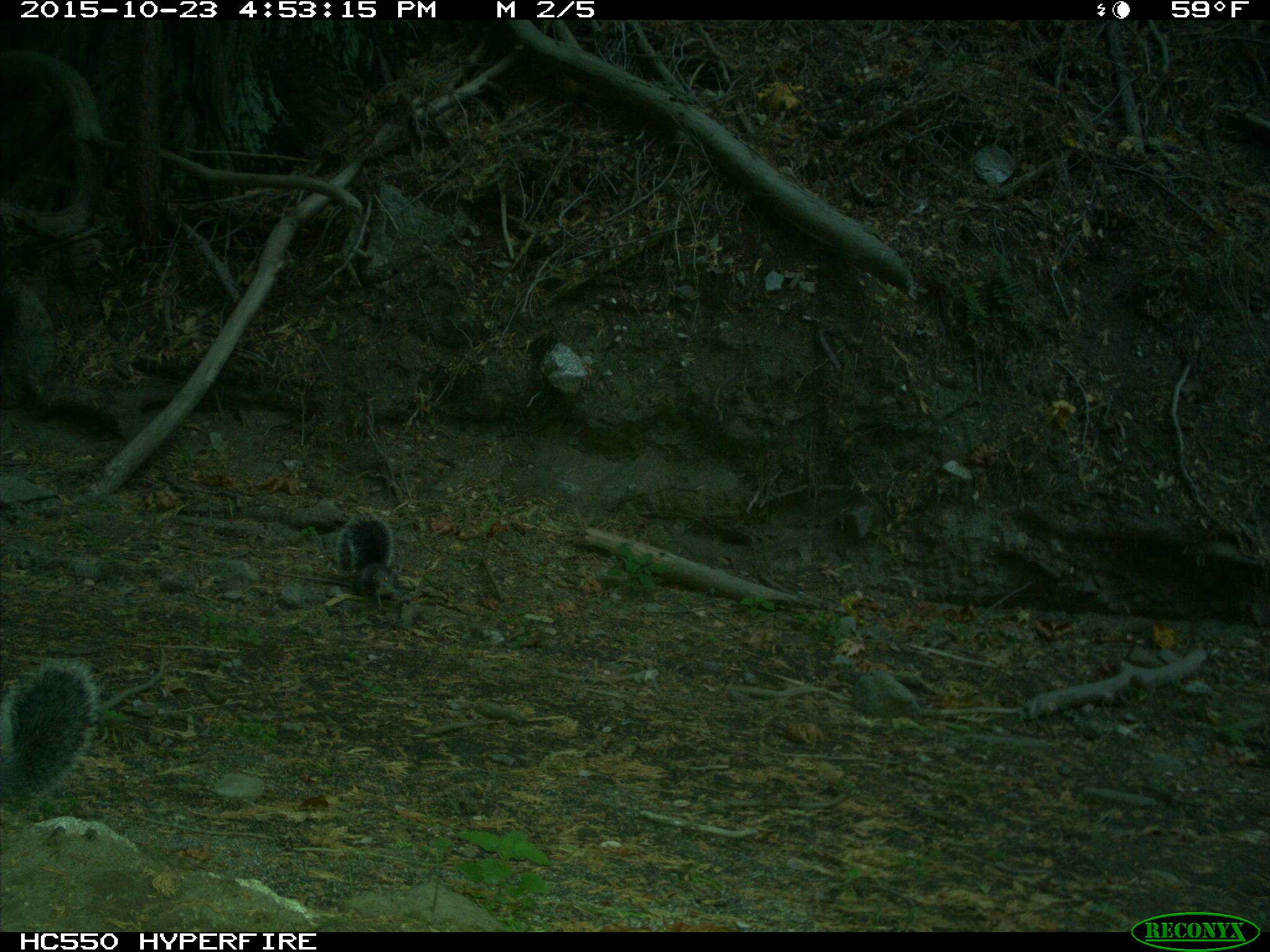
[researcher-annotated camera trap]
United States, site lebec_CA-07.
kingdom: Animalia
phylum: Chordata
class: Mammalia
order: Rodentia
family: Sciuridae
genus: Sciurus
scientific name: Sciurus carolinensis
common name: eastern gray squirrel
Sciurus carolinensis (eastern gray squirrel).